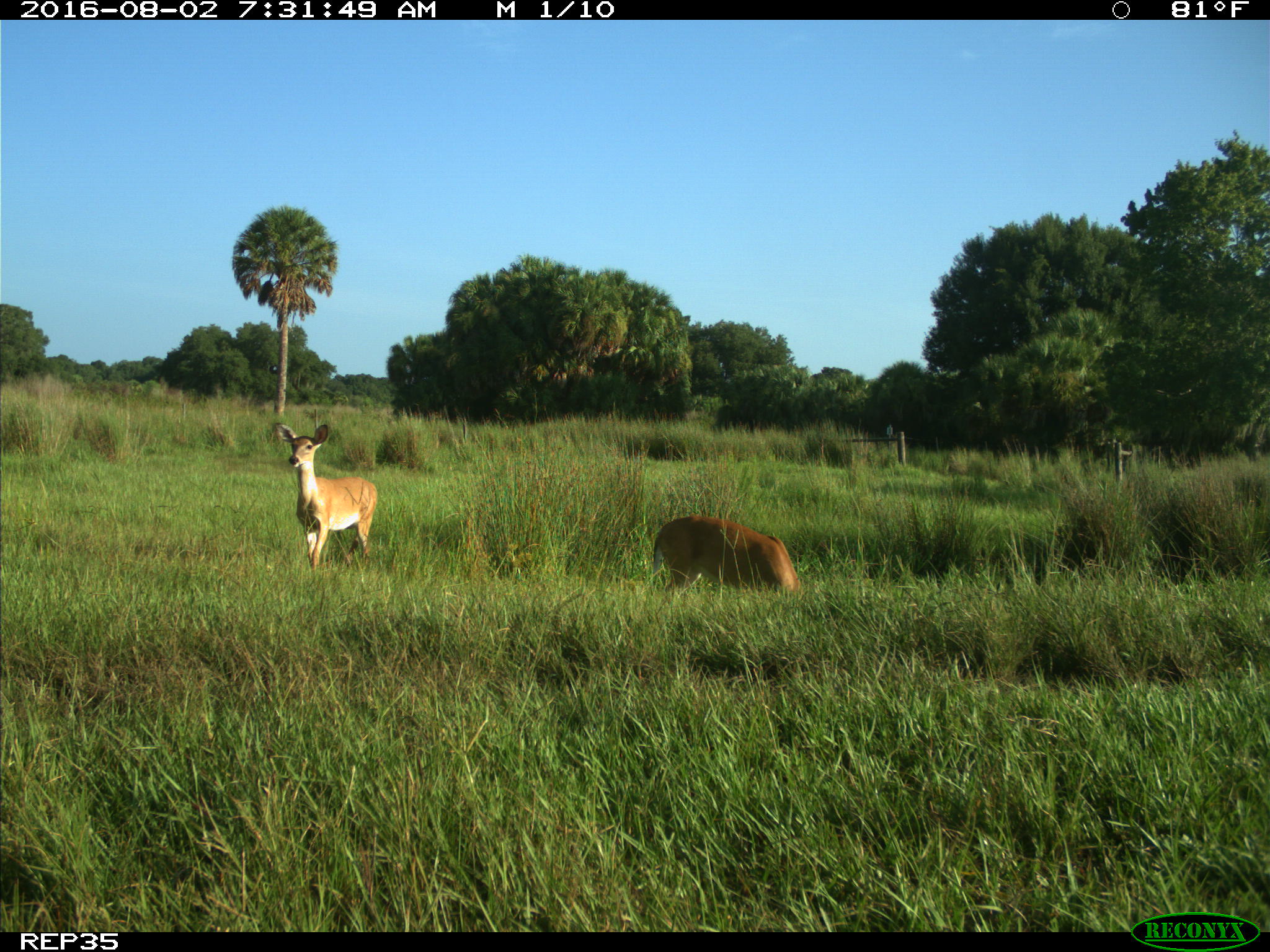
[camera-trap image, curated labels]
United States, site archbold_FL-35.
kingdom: Animalia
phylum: Chordata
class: Mammalia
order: Artiodactyla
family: Cervidae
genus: Odocoileus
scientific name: Odocoileus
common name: deer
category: unidentified deer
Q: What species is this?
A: Unidentified deer (deer) (Odocoileus).